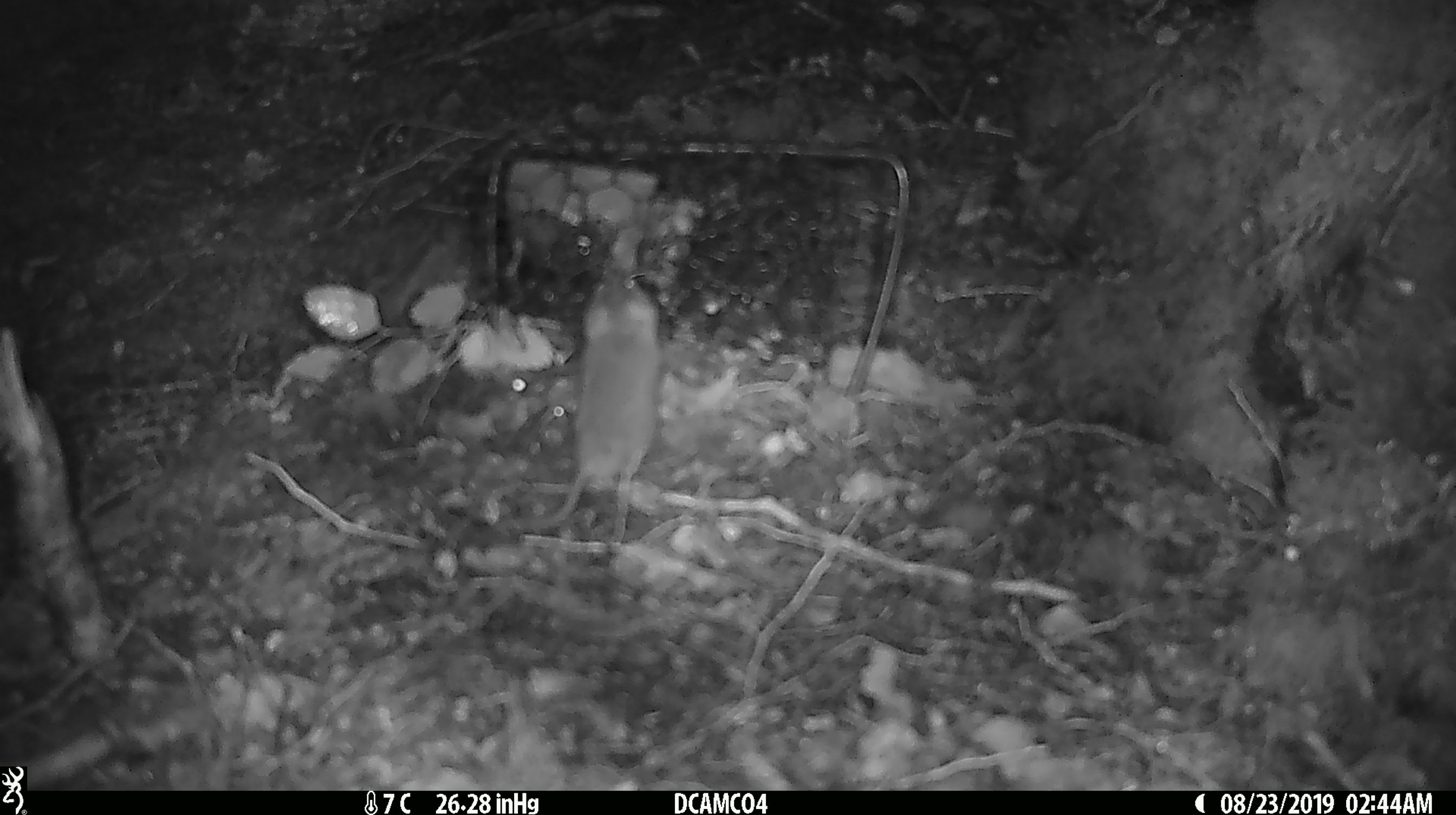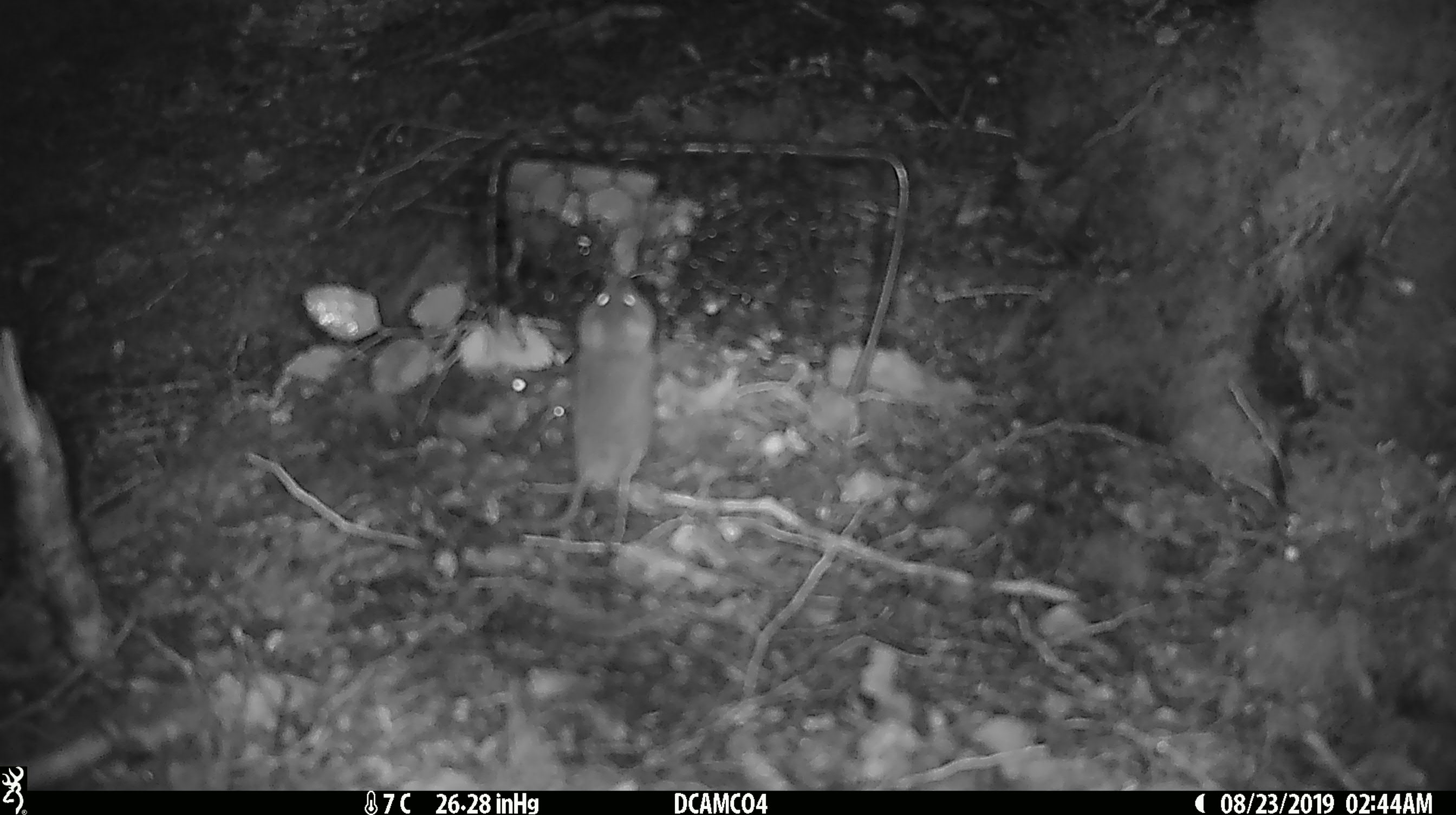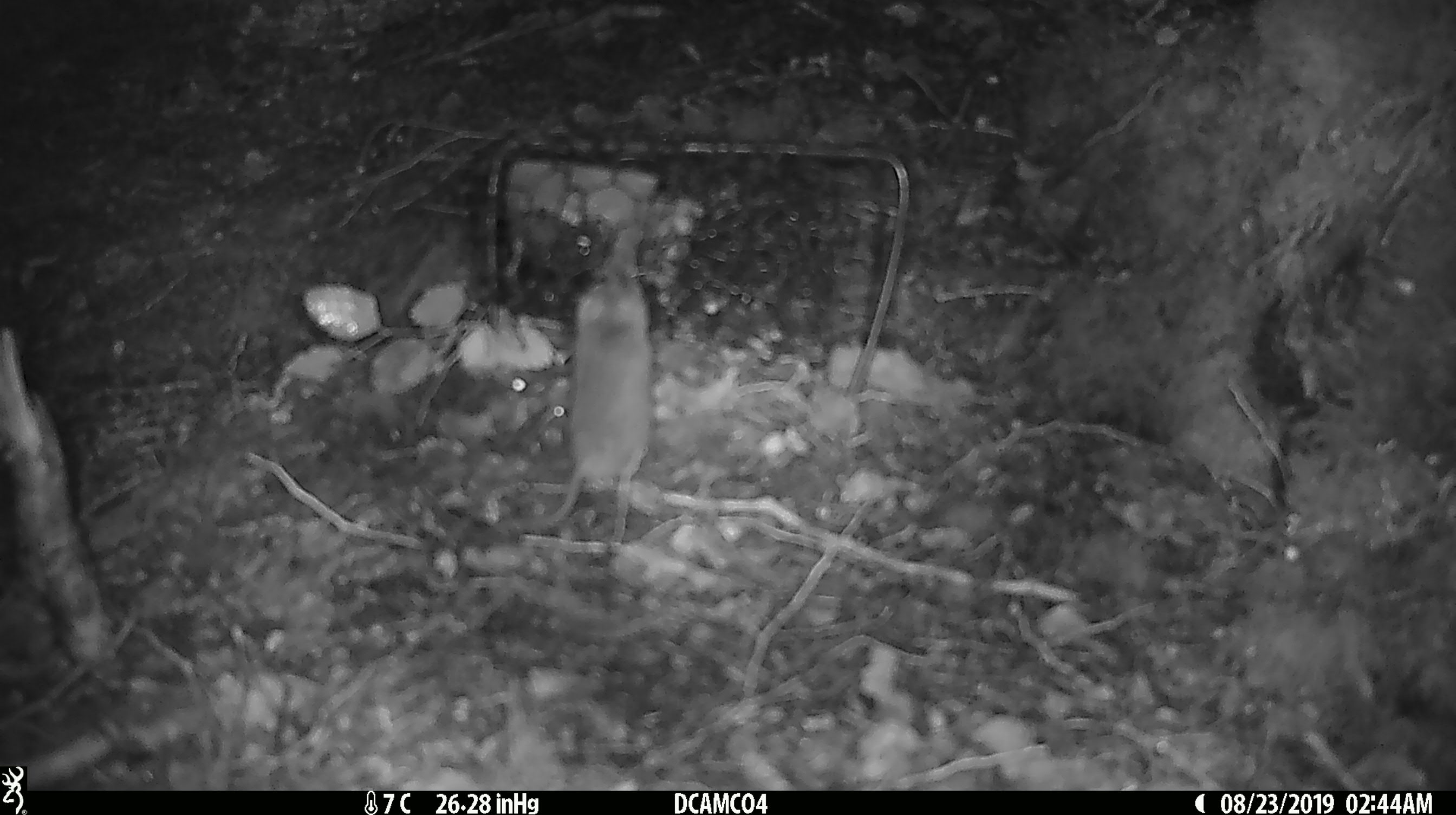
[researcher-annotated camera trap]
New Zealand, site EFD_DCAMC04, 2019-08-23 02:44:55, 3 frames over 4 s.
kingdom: Animalia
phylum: Chordata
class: Mammalia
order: Rodentia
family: Muridae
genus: Mus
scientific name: Mus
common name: mouse